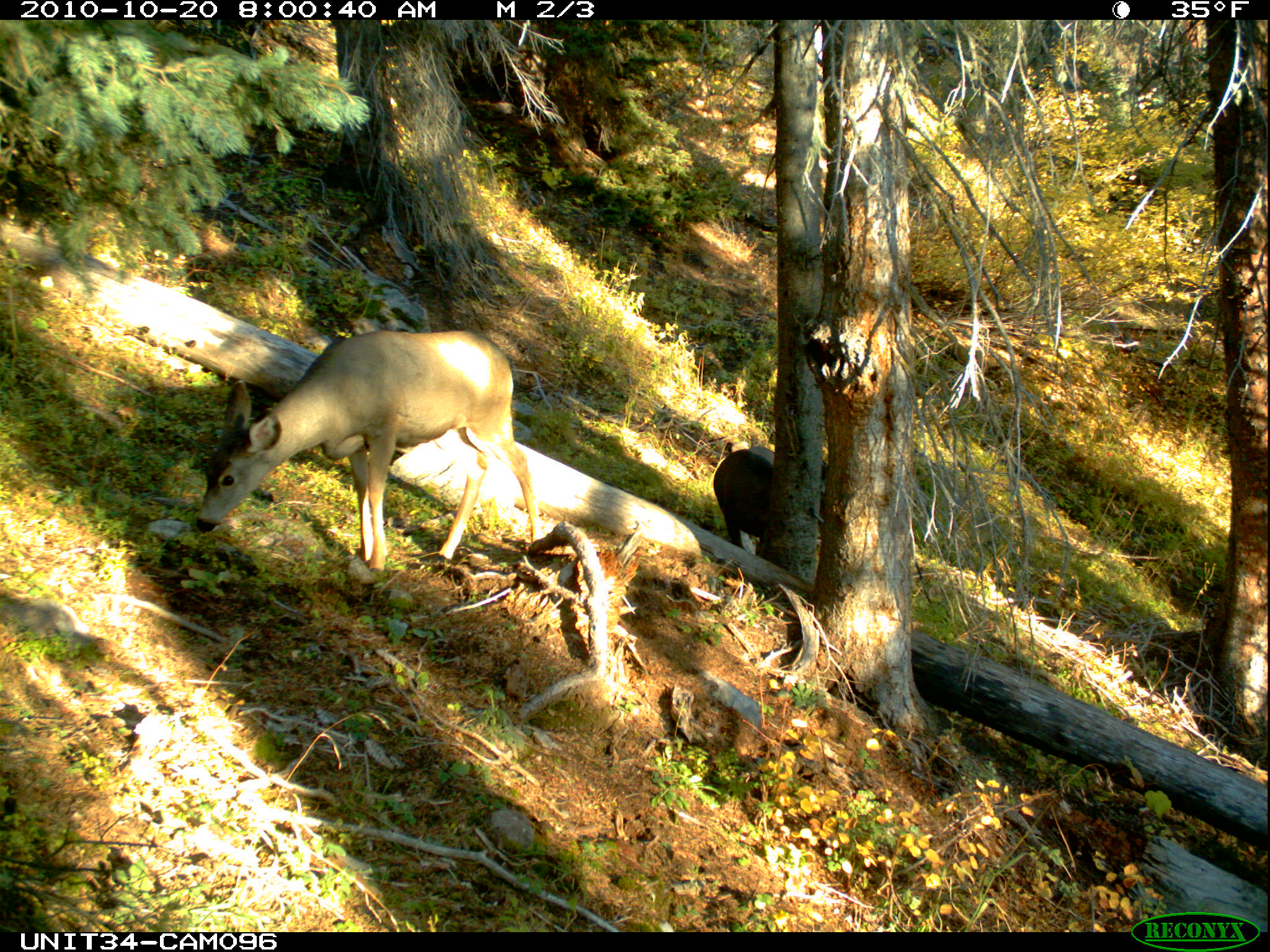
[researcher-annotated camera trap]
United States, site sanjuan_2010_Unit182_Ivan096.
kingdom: Animalia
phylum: Chordata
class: Mammalia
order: Artiodactyla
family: Cervidae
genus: Odocoileus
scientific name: Odocoileus hemionus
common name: mule deer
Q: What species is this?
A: Odocoileus hemionus (mule deer).